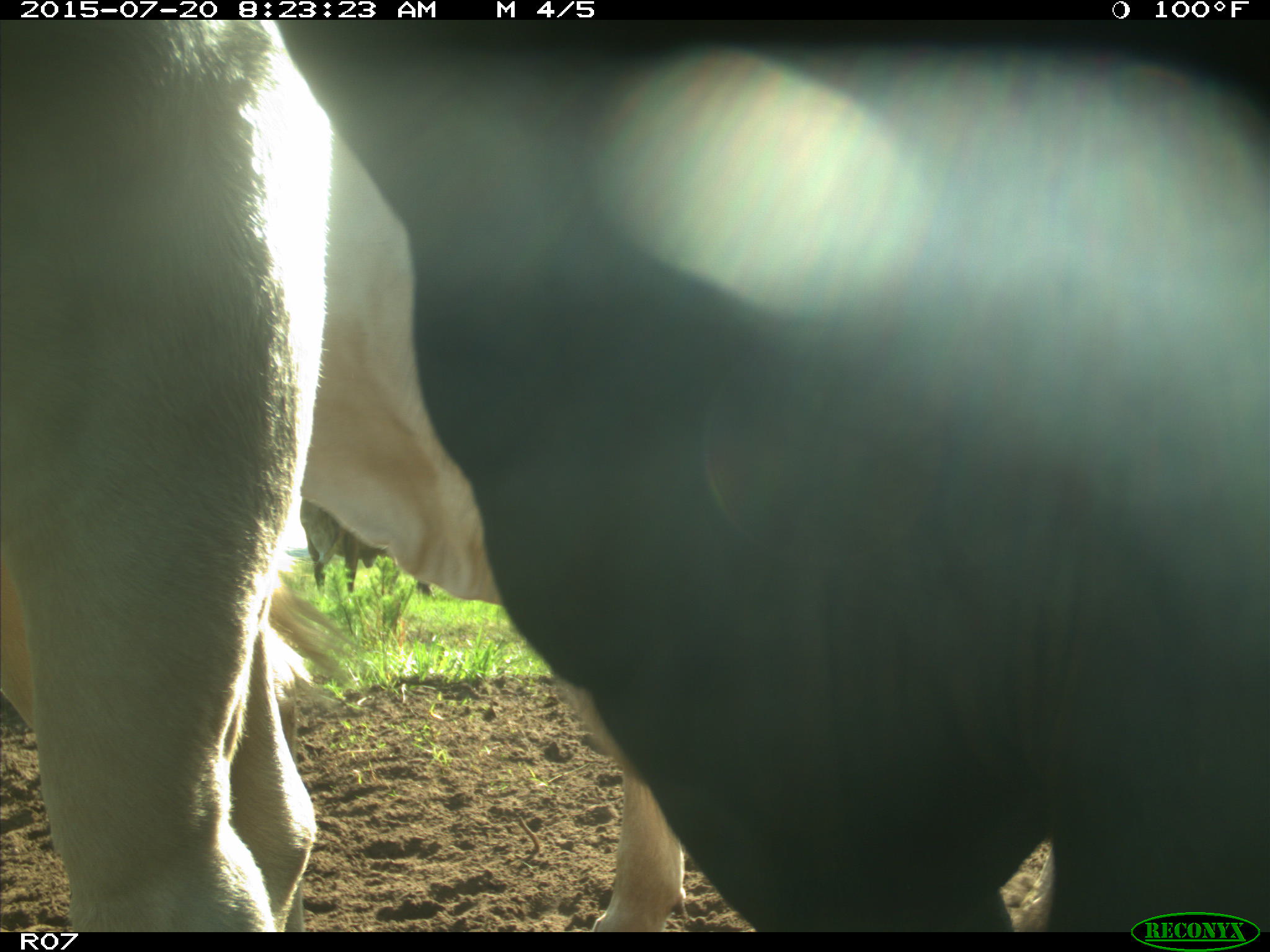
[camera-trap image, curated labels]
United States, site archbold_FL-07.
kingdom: Animalia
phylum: Chordata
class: Mammalia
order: Artiodactyla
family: Bovidae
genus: Bos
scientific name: Bos taurus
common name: domestic cow